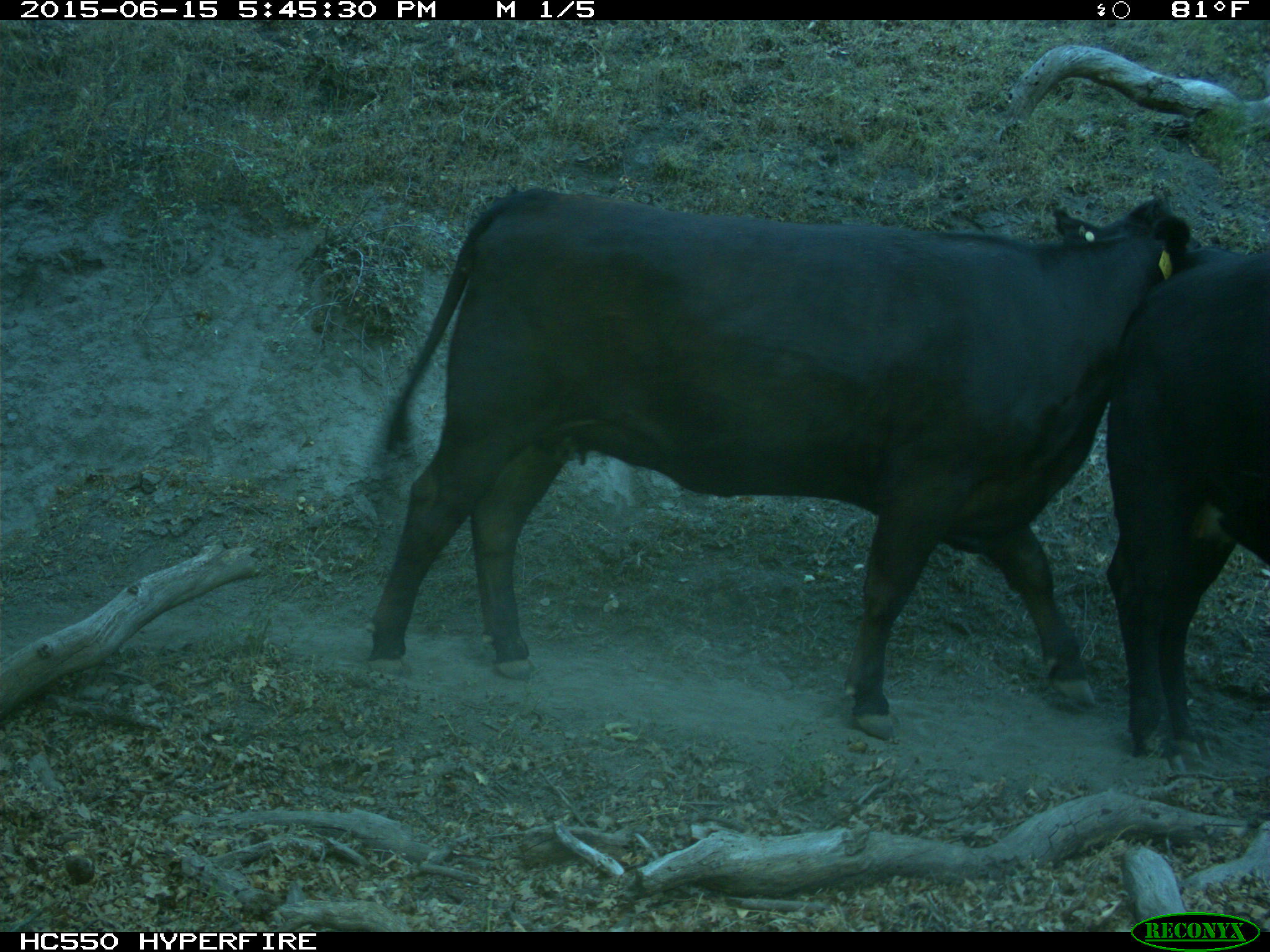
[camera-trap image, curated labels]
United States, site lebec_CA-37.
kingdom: Animalia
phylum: Chordata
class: Mammalia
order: Artiodactyla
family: Bovidae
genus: Bos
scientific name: Bos taurus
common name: domestic cow